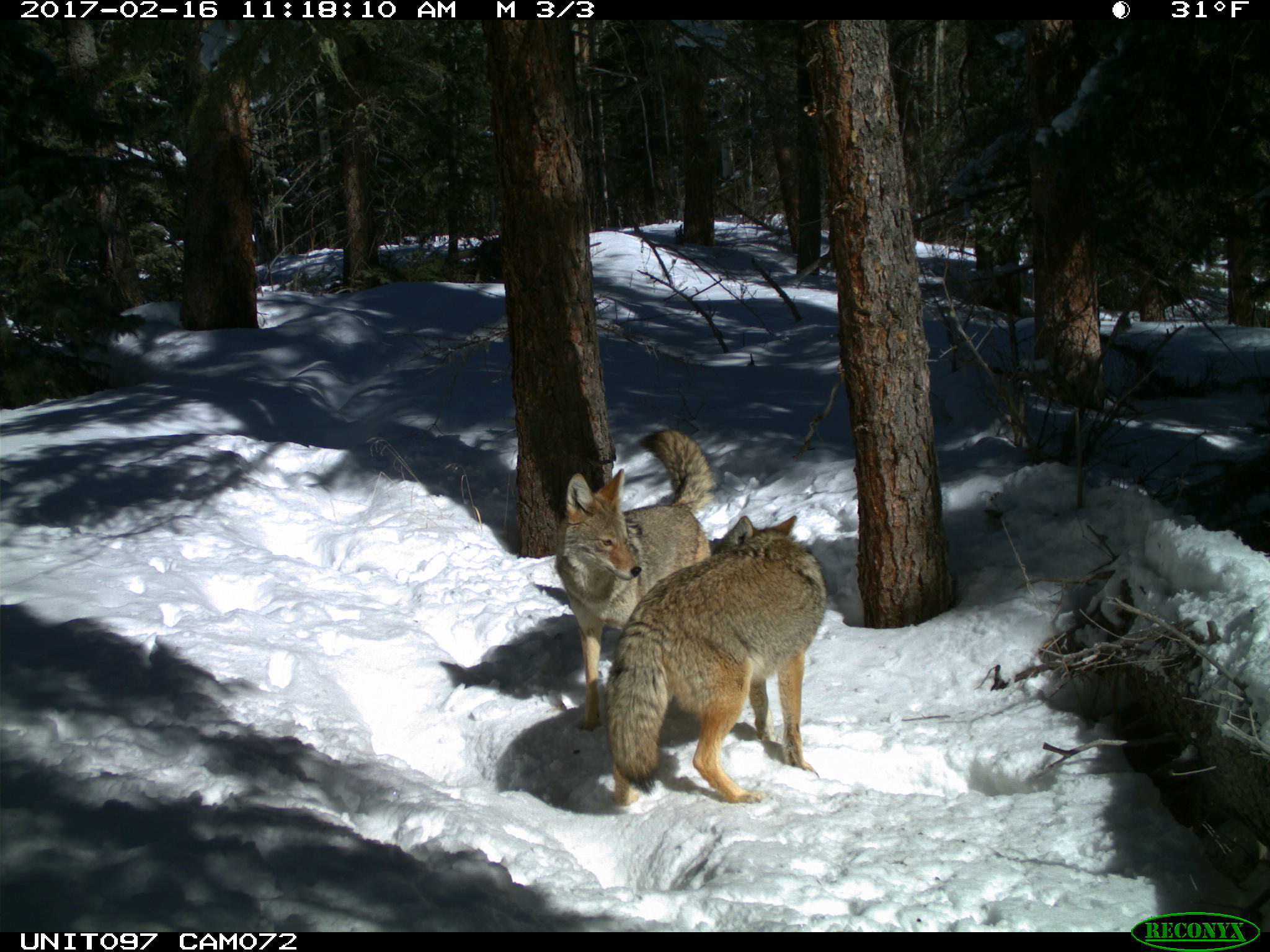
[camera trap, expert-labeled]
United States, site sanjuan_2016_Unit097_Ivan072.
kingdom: Animalia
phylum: Chordata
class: Mammalia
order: Carnivora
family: Canidae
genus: Canis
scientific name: Canis latrans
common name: coyote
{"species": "Canis latrans (coyote)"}